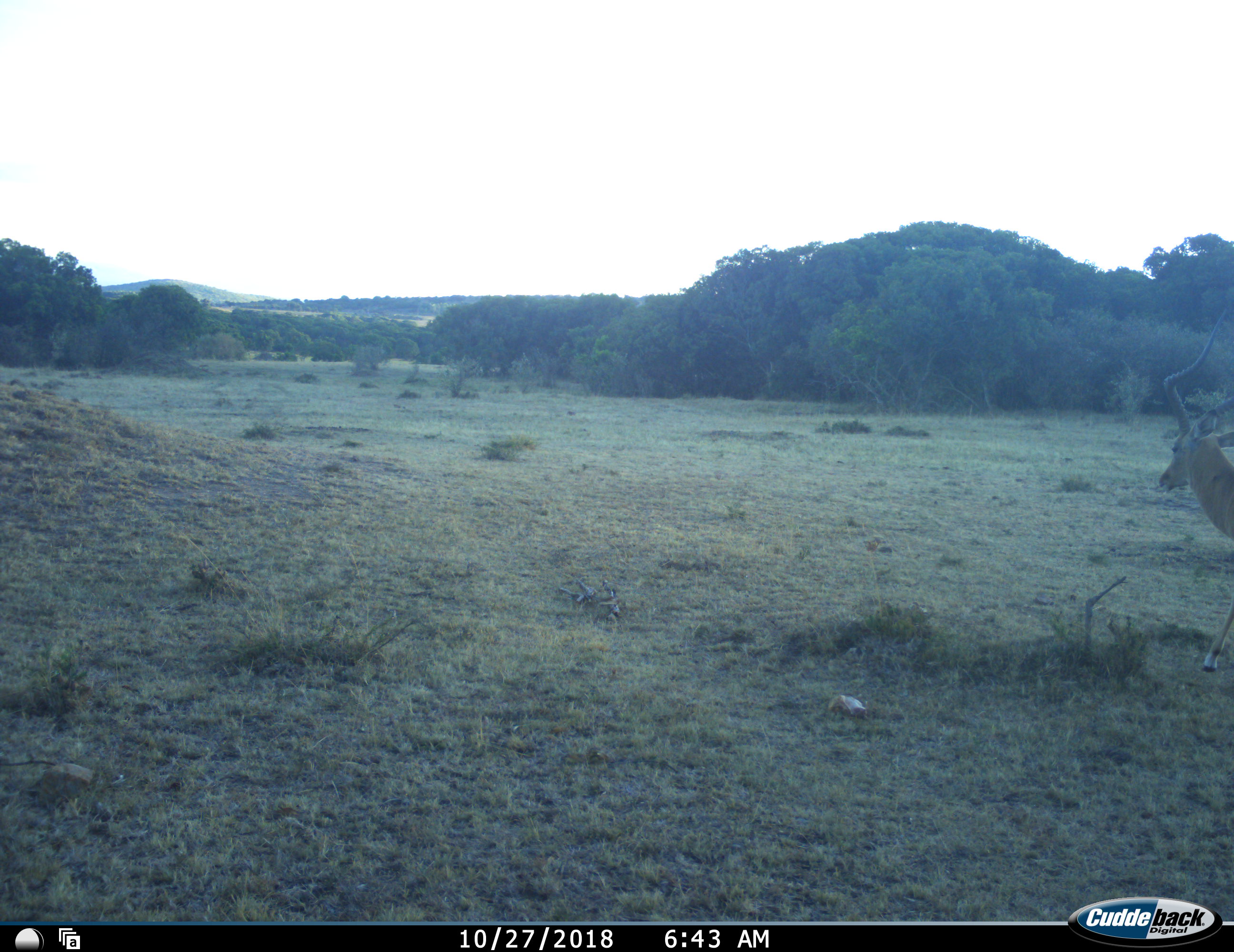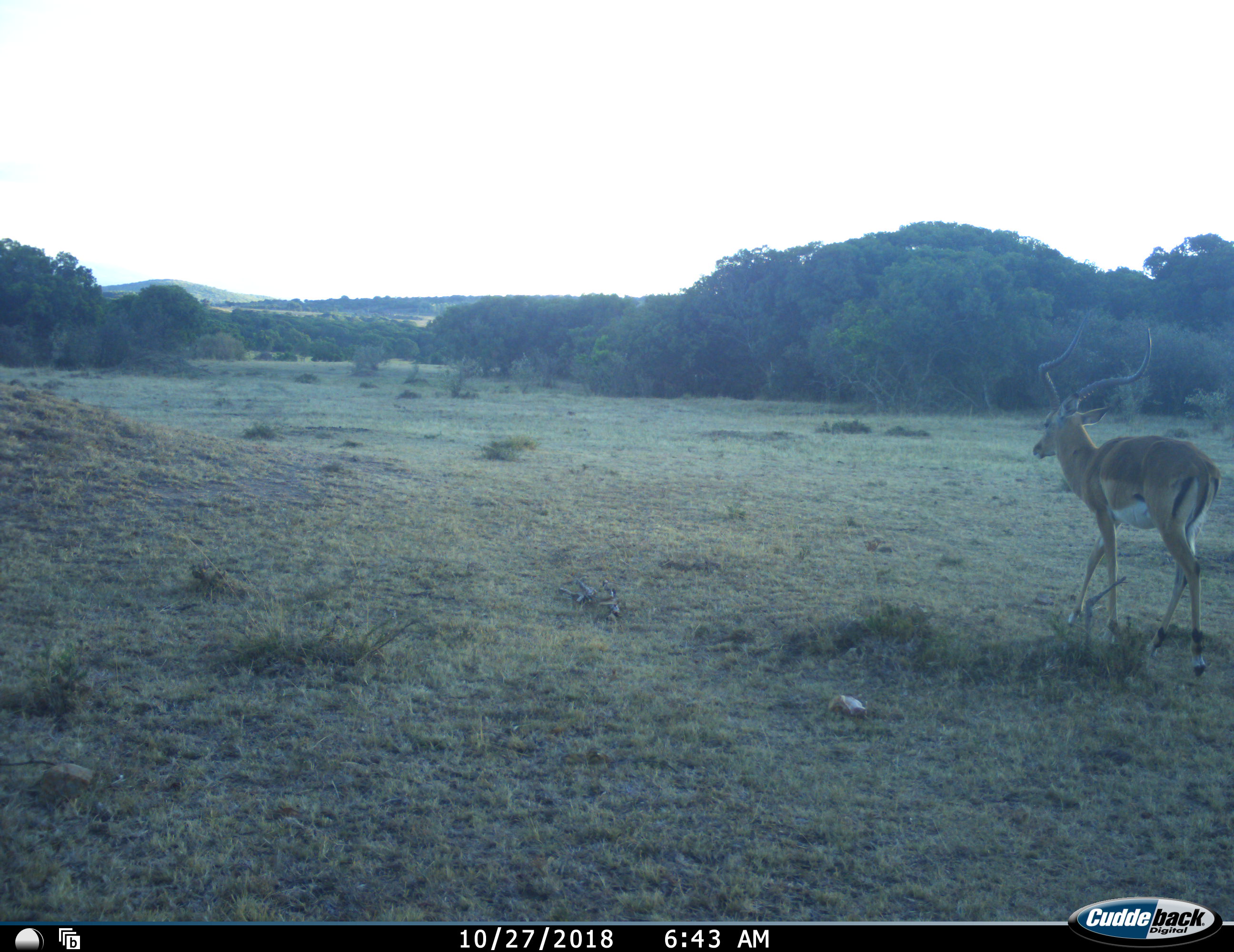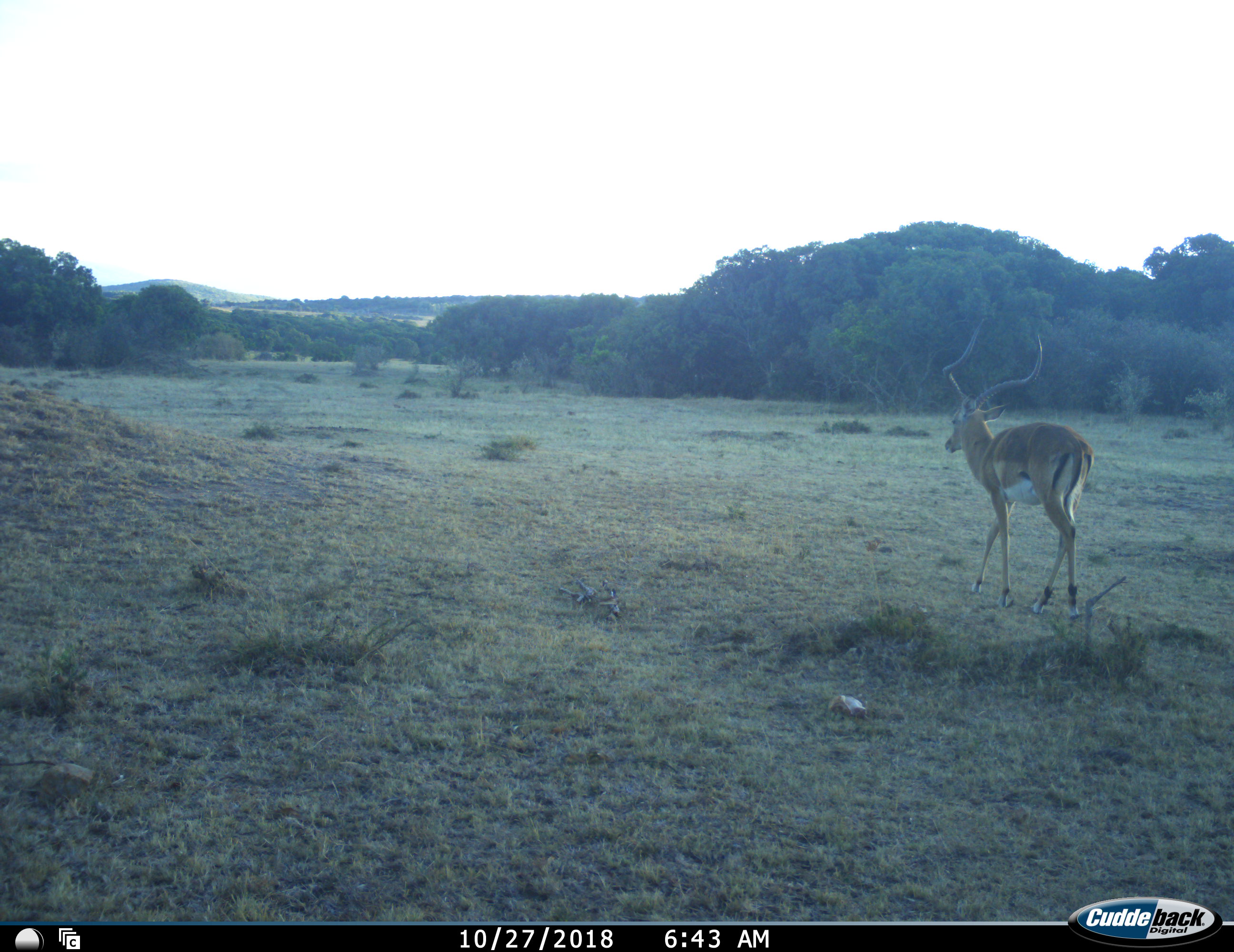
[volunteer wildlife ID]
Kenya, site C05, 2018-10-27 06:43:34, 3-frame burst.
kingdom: Animalia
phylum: Chordata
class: Mammalia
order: Artiodactyla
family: Bovidae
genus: Aepyceros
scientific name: Aepyceros melampus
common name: impala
Impala (Aepyceros melampus), count 1. Behavior (volunteer vote fractions): standing 0%, resting 0%, moving 100%, interacting 0%. Young present (vote fraction): 0%. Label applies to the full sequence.